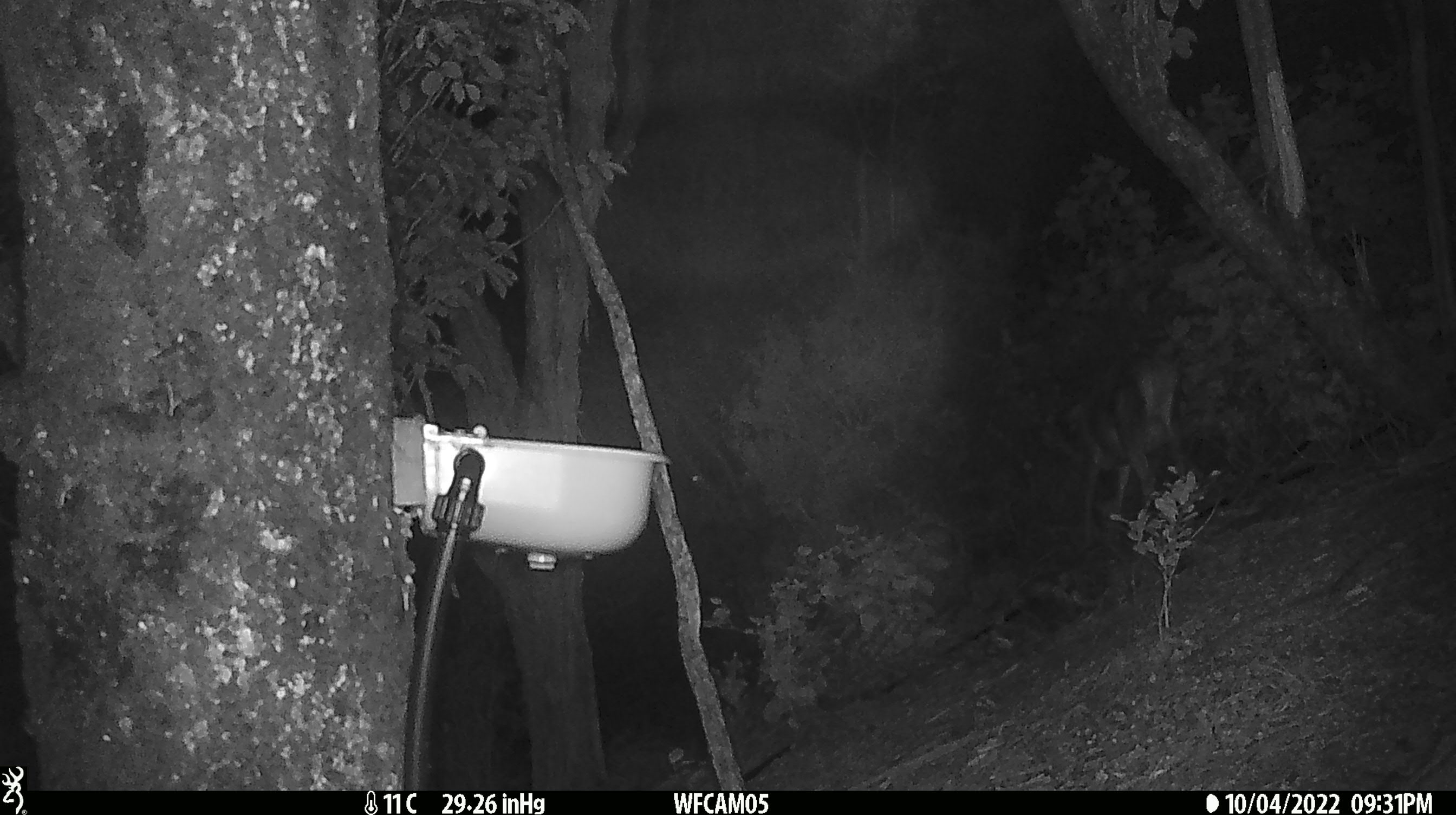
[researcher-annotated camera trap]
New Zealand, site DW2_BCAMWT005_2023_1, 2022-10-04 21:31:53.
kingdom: Animalia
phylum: Chordata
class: Mammalia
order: Artiodactyla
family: Cervidae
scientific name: Cervidae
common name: deer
Deer (Cervidae).